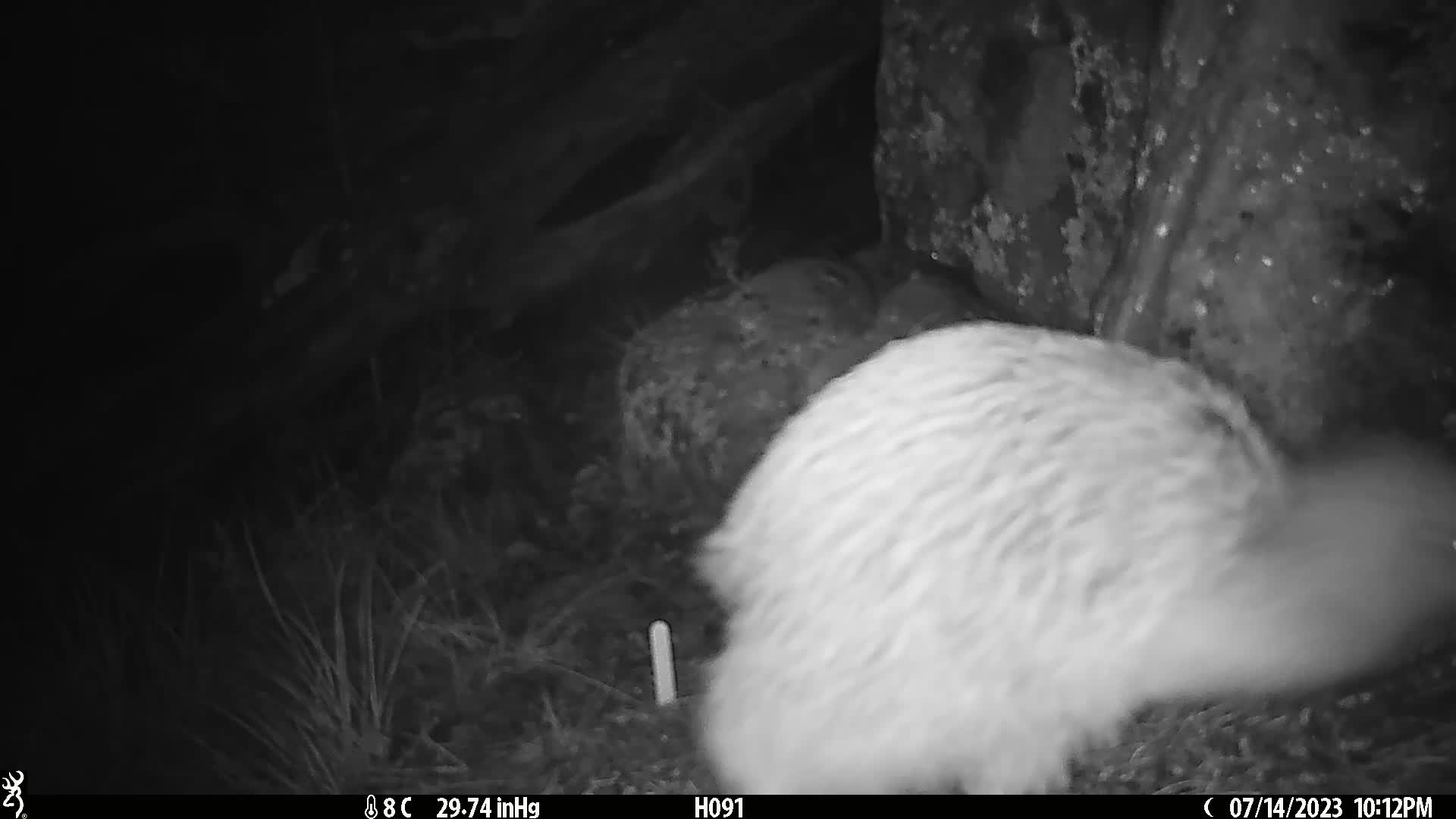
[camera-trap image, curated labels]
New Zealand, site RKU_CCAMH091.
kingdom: Animalia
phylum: Chordata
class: Aves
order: Apterygiformes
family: Apterygidae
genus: Apteryx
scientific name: Apteryx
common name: kiwi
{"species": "kiwi (Apteryx)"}